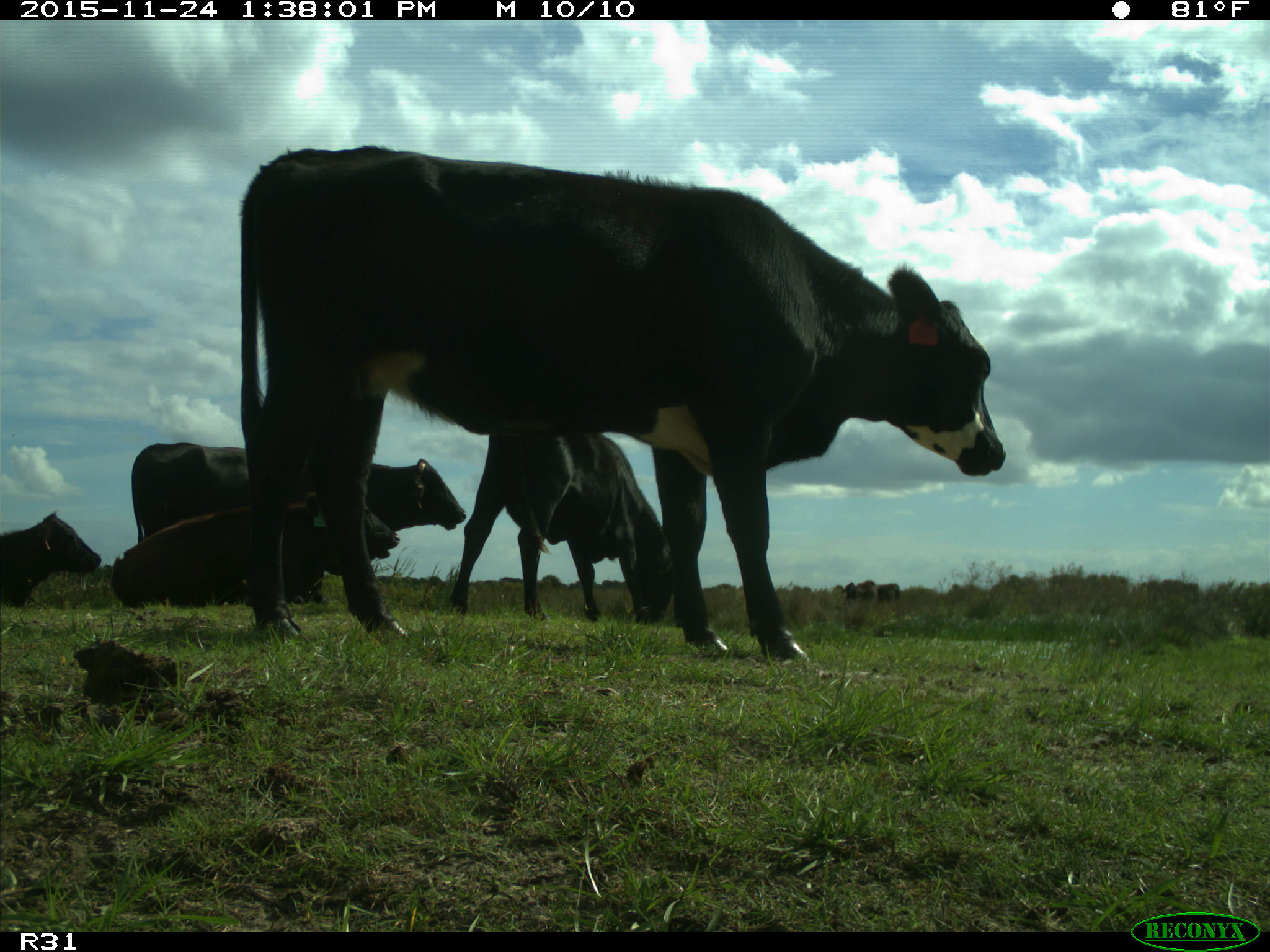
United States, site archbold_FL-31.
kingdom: Animalia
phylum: Chordata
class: Mammalia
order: Artiodactyla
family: Bovidae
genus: Bos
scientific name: Bos taurus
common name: domestic cow